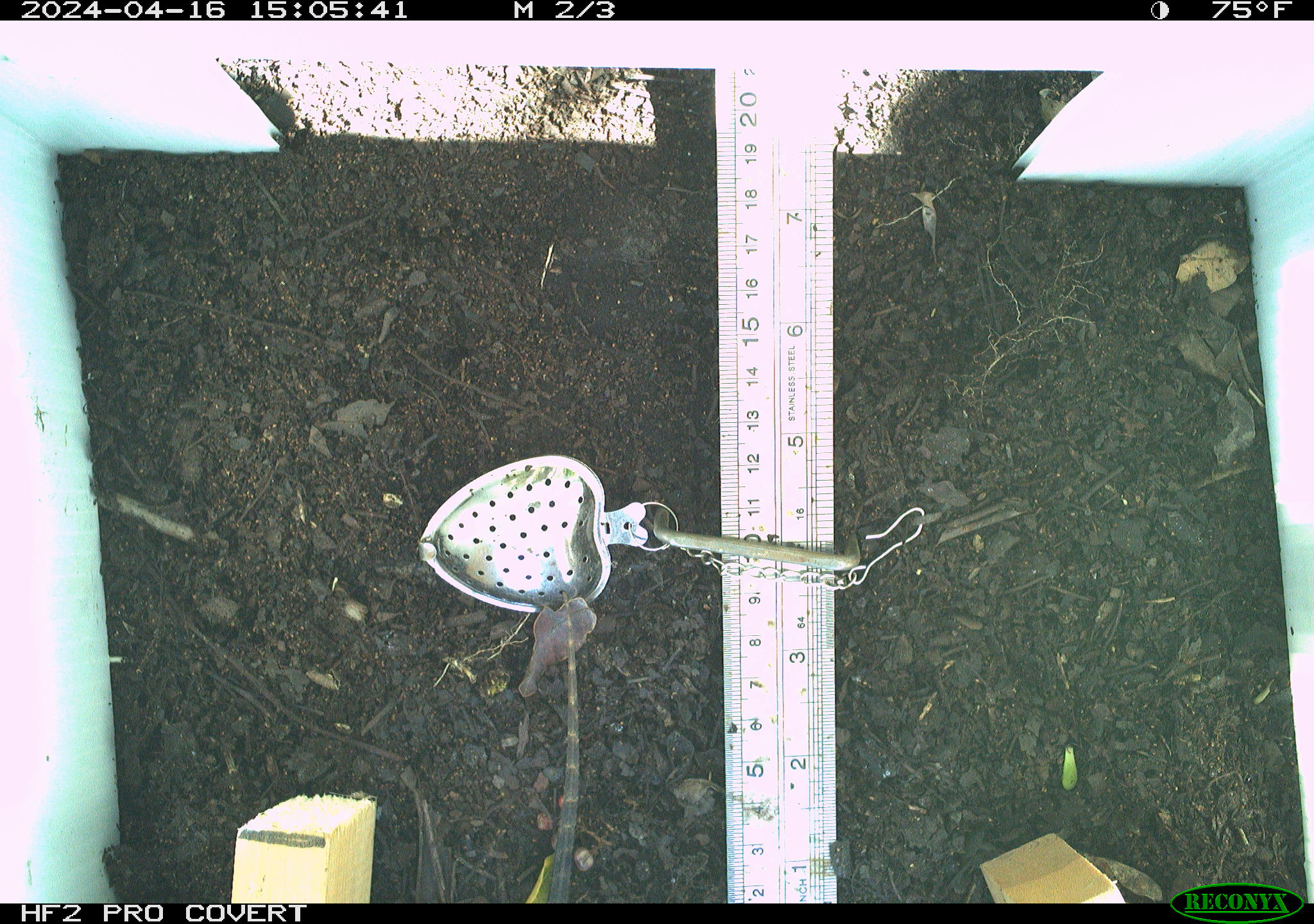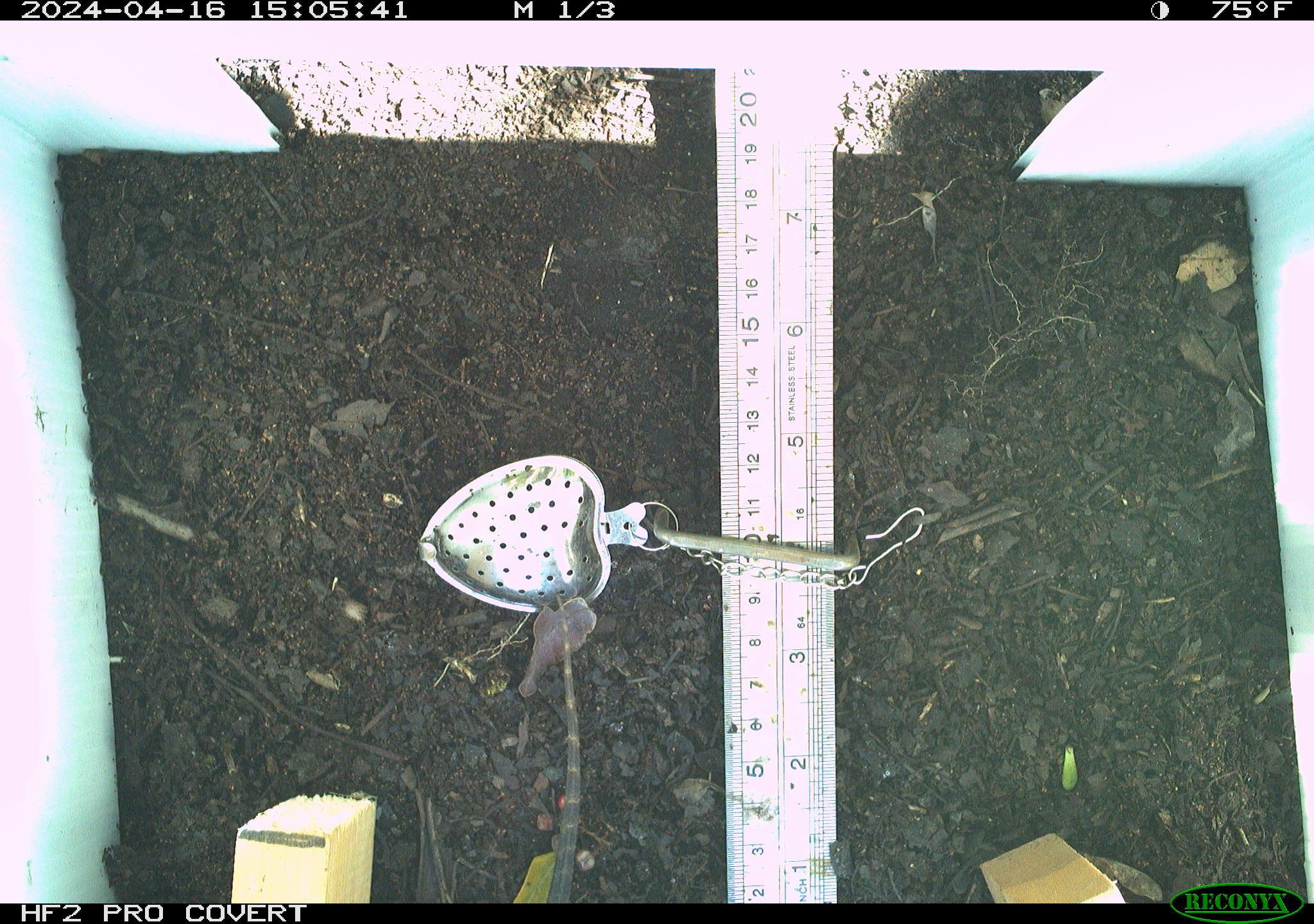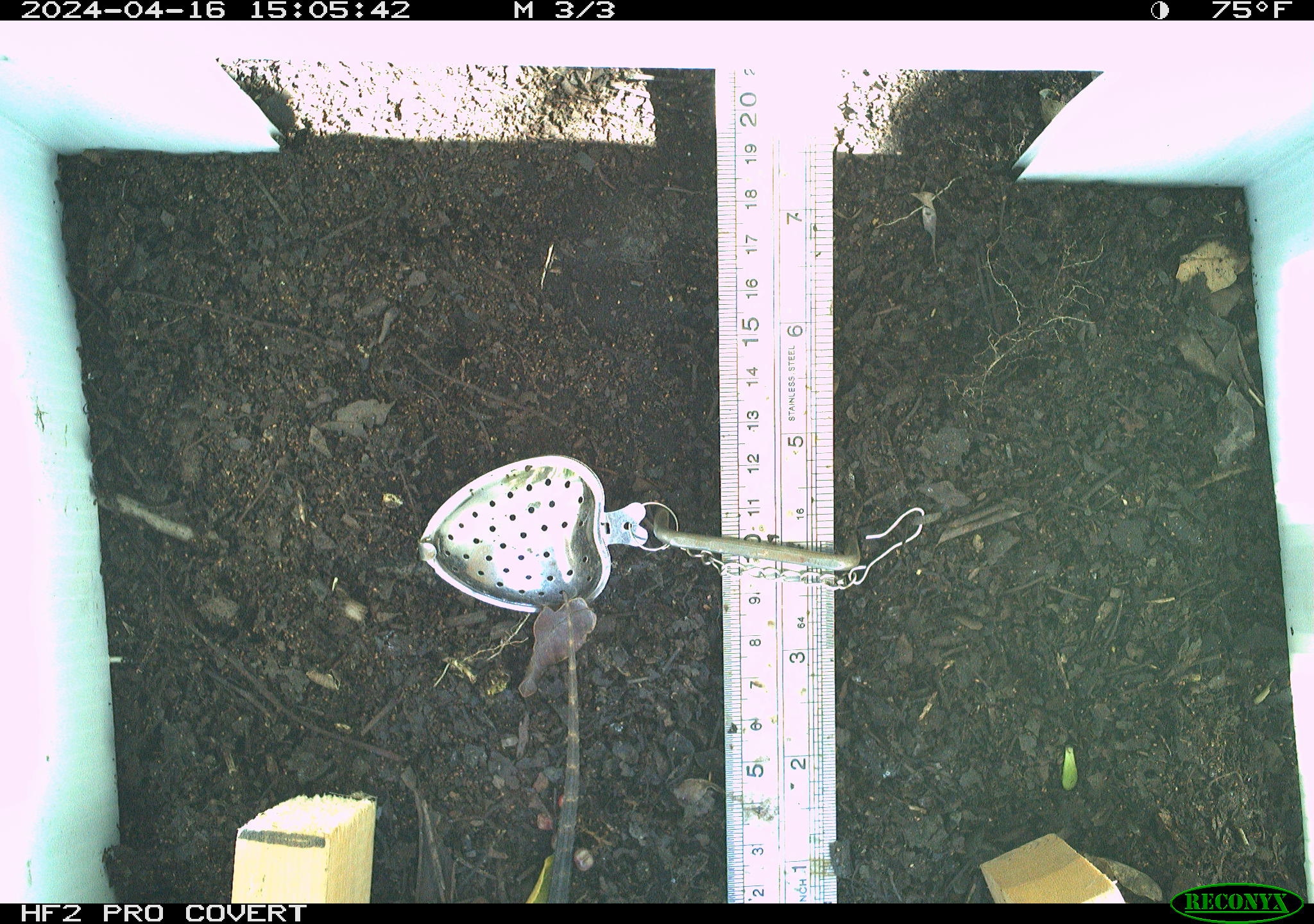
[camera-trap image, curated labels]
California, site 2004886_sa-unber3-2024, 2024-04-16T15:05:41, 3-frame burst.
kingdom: Animalia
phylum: Chordata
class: Reptilia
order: Squamata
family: Phrynosomatidae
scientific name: Phrynosomatidae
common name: phrynosomatid lizards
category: phrynosomatidae family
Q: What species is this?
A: Phrynosomatidae family (phrynosomatid lizards) (Phrynosomatidae).